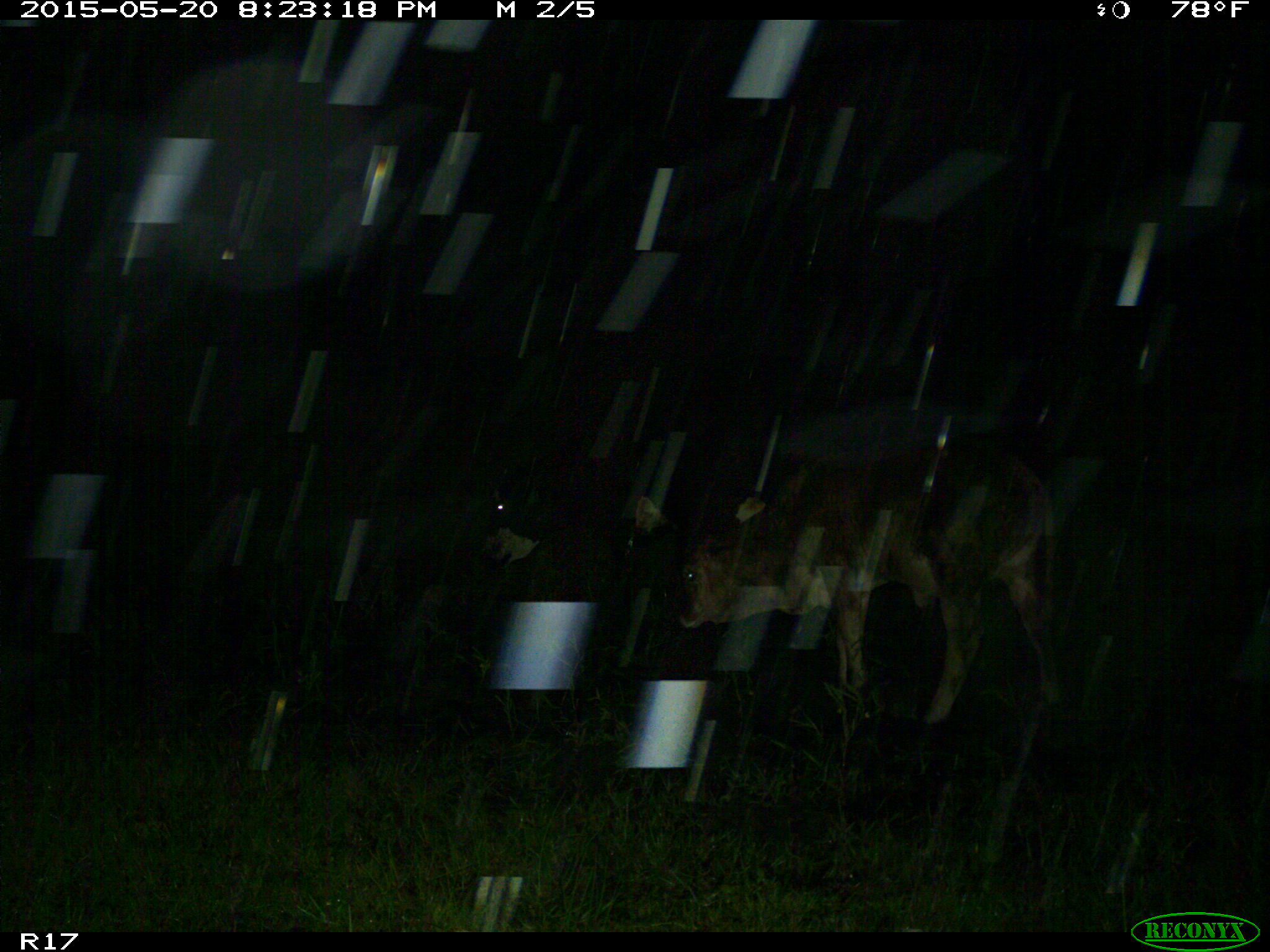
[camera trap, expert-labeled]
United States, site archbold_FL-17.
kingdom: Animalia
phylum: Chordata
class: Mammalia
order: Artiodactyla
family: Bovidae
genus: Bos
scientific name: Bos taurus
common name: domestic cow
Bos taurus (domestic cow).